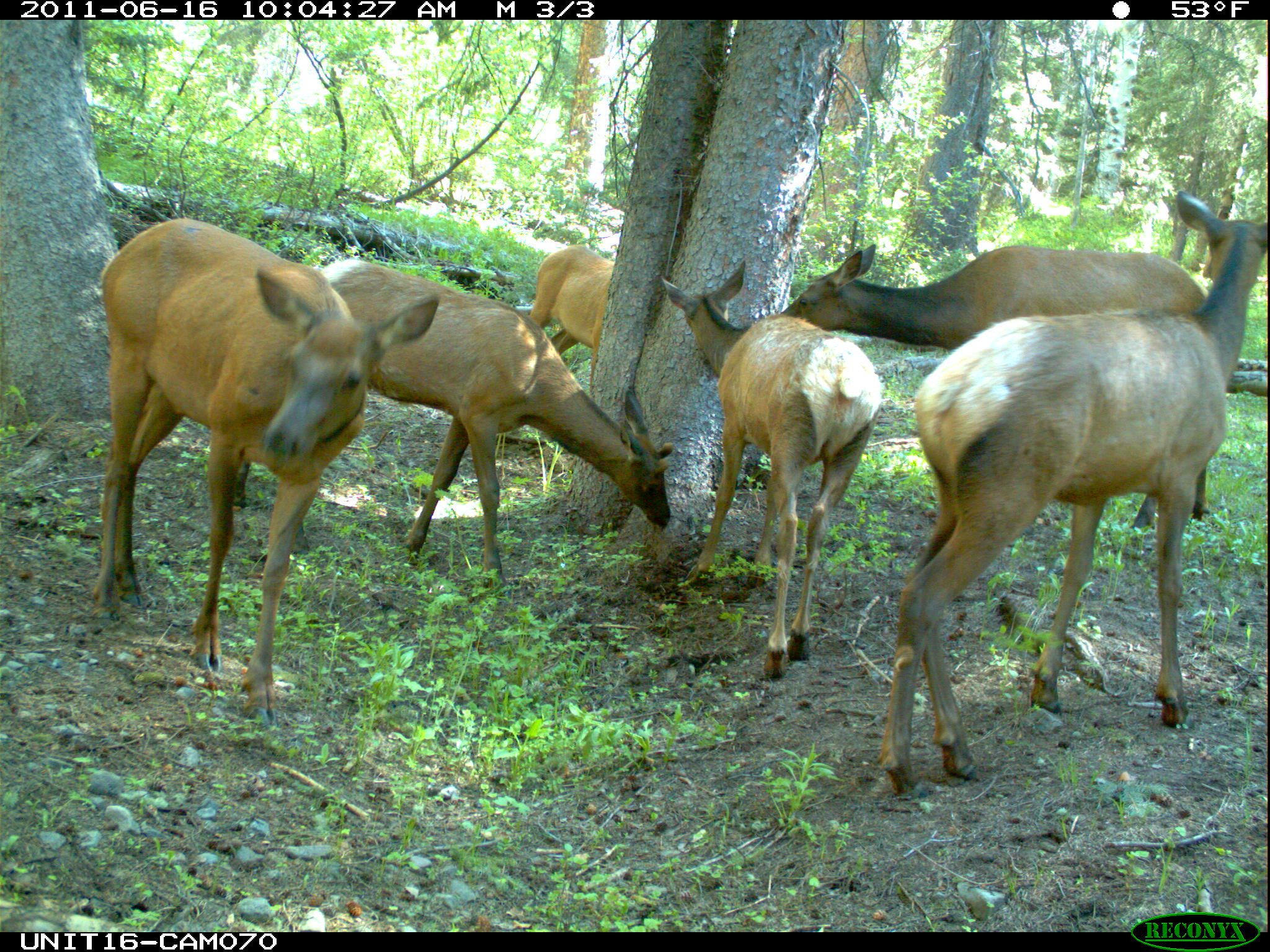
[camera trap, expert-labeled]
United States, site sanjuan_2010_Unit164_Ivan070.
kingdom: Animalia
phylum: Chordata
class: Mammalia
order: Artiodactyla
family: Cervidae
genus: Cervus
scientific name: Cervus elaphus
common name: red deer